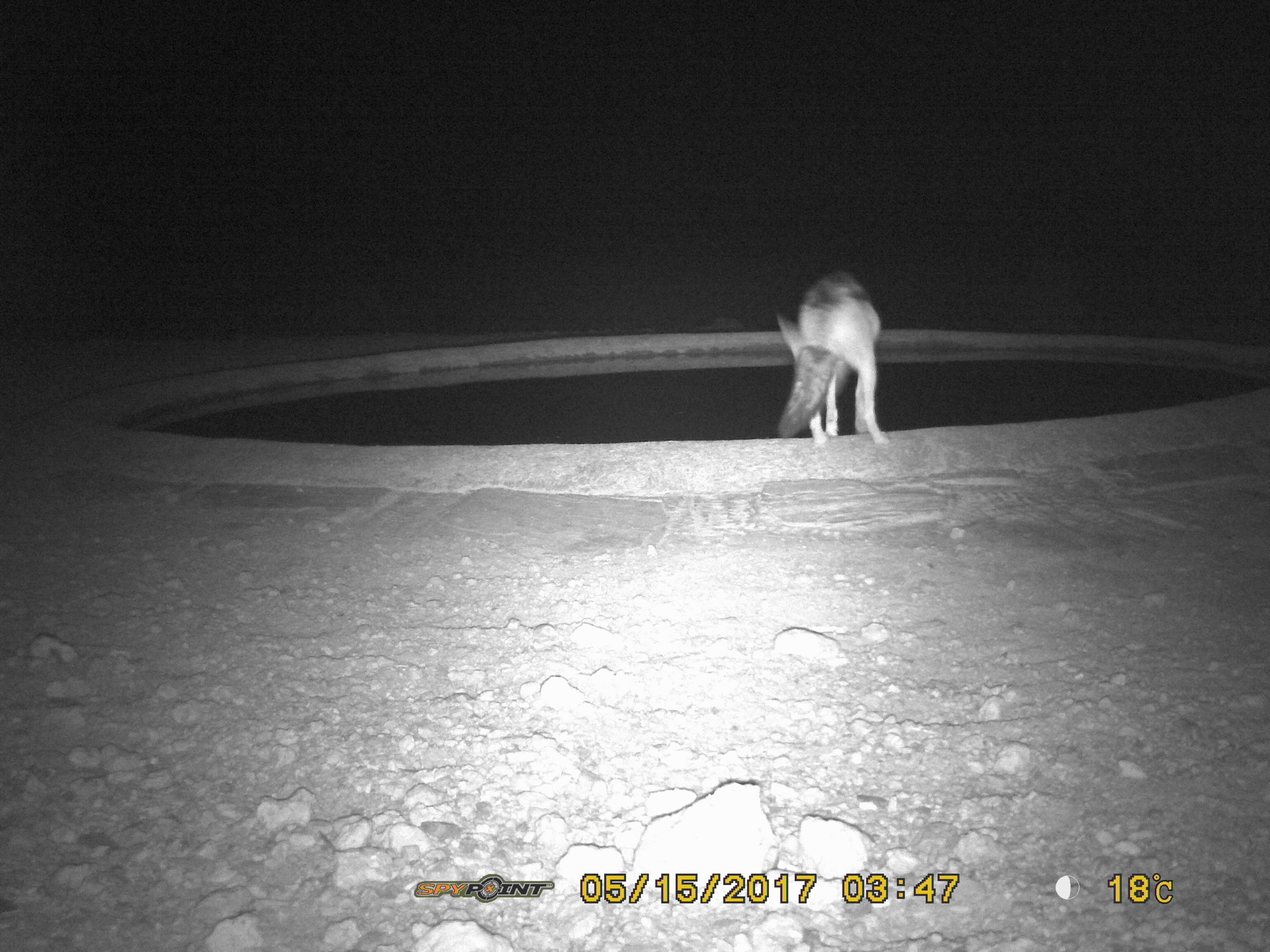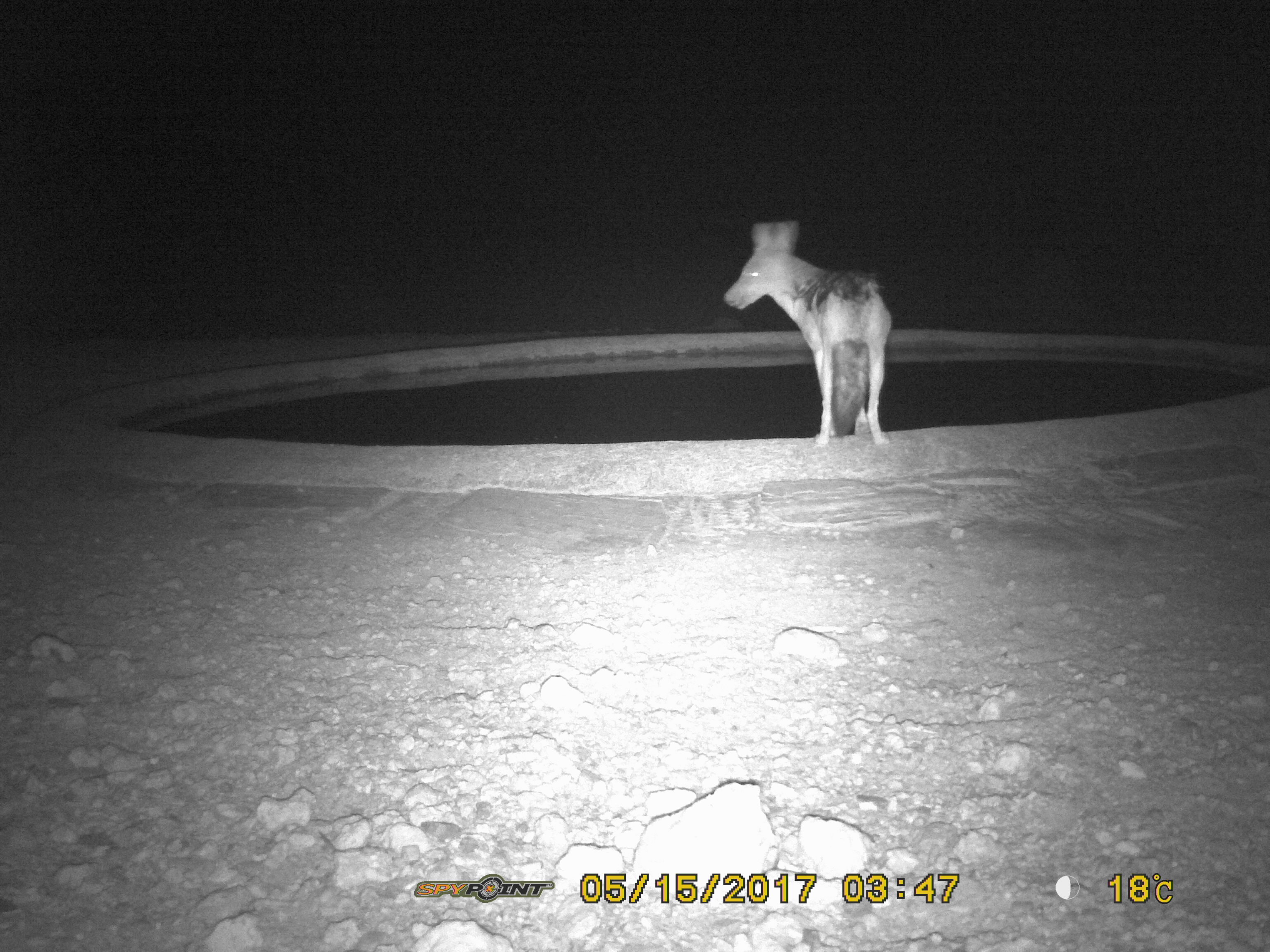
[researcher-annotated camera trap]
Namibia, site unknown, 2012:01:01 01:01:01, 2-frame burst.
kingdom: Animalia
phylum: Chordata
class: Mammalia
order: Carnivora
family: Canidae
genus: Lupulella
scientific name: Lupulella mesomelas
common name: black-backed jackal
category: canis mesomelas